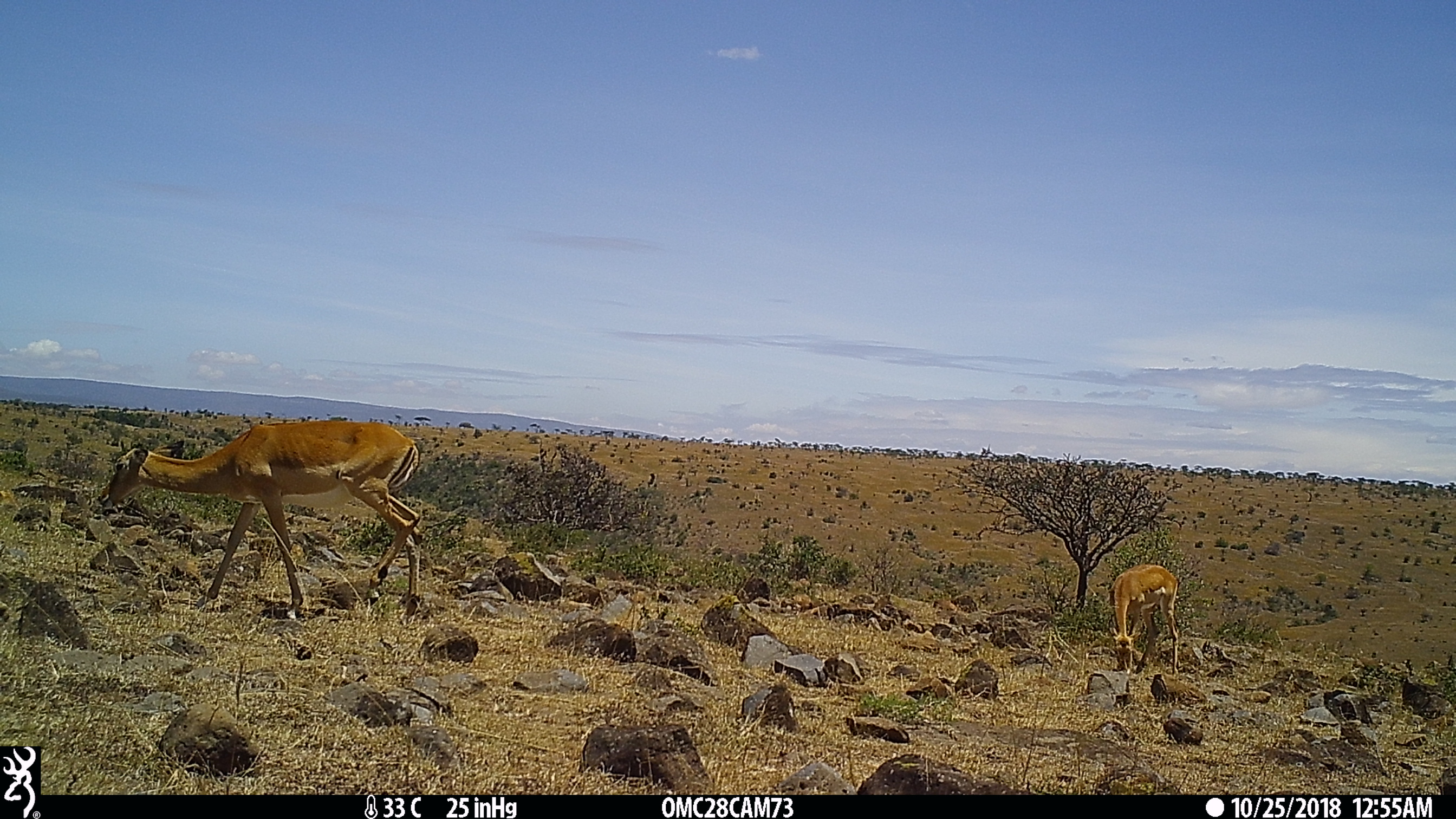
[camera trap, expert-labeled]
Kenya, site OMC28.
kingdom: Animalia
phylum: Chordata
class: Mammalia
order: Artiodactyla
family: Bovidae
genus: Aepyceros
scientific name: Aepyceros melampus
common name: impala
Impala (Aepyceros melampus).